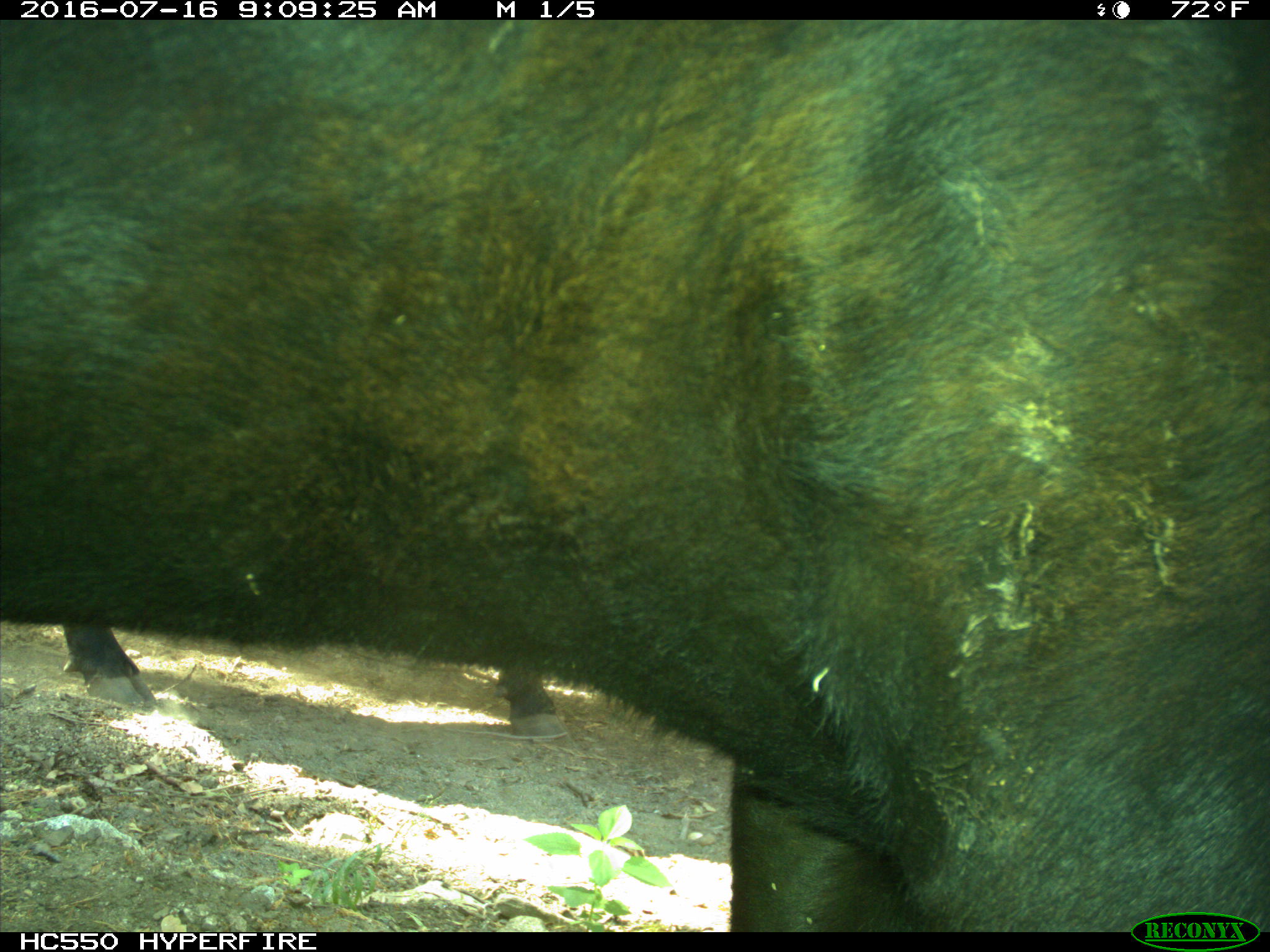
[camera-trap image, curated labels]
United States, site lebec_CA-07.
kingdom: Animalia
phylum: Chordata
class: Mammalia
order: Artiodactyla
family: Bovidae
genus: Bos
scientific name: Bos taurus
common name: domestic cow